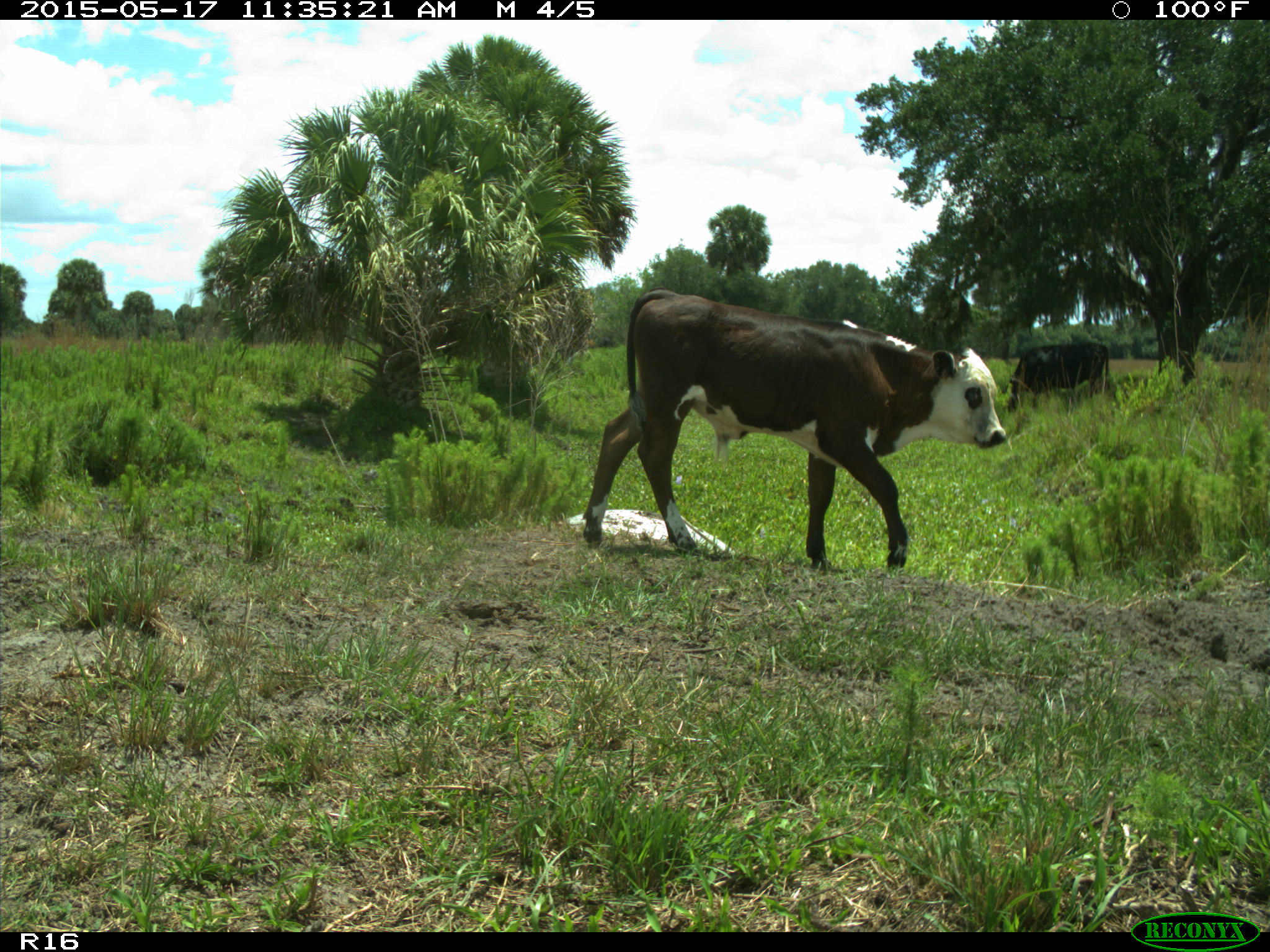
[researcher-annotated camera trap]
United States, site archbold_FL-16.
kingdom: Animalia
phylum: Chordata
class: Mammalia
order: Artiodactyla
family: Bovidae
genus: Bos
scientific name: Bos taurus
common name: domestic cow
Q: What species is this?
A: Bos taurus (domestic cow).